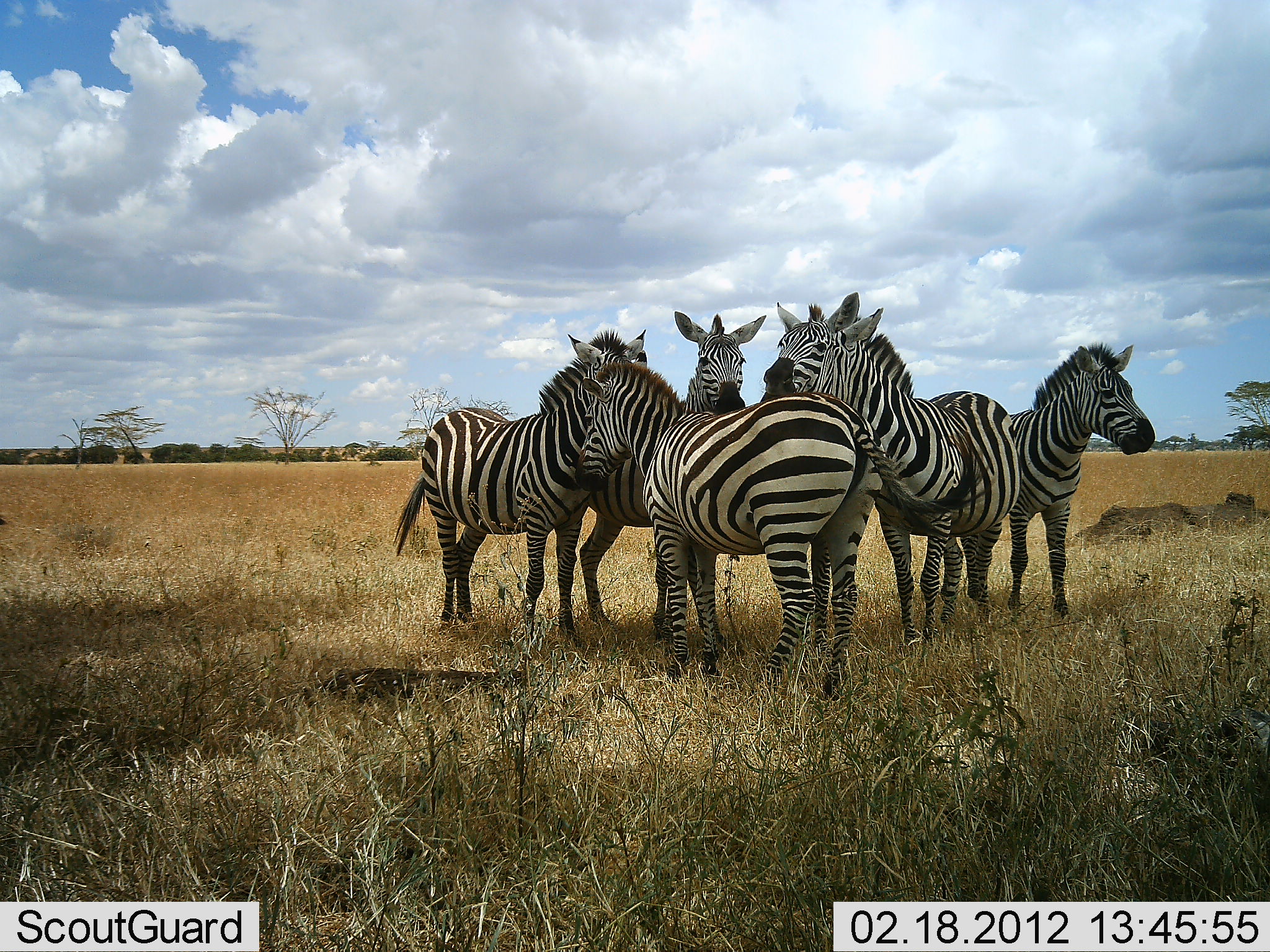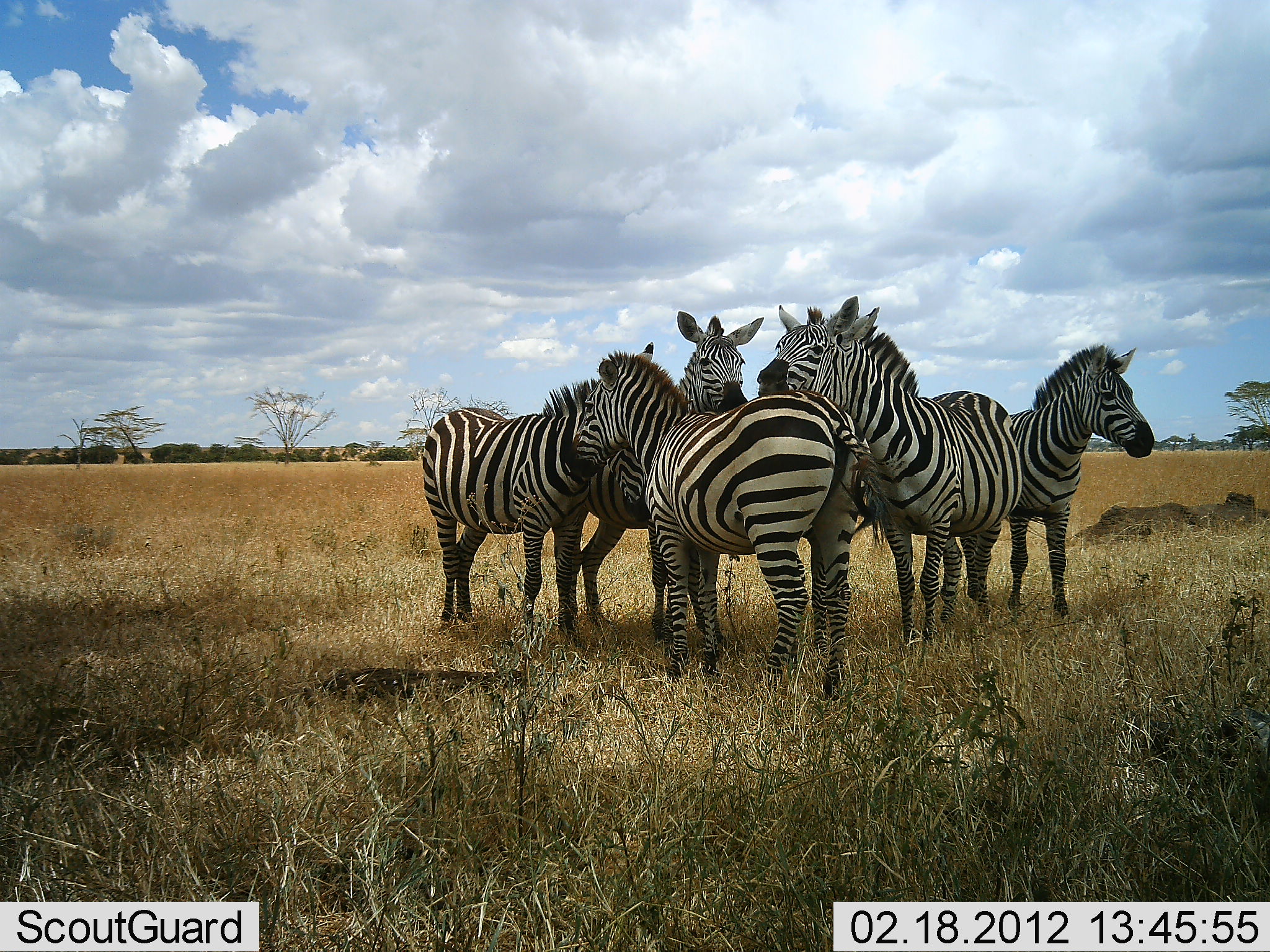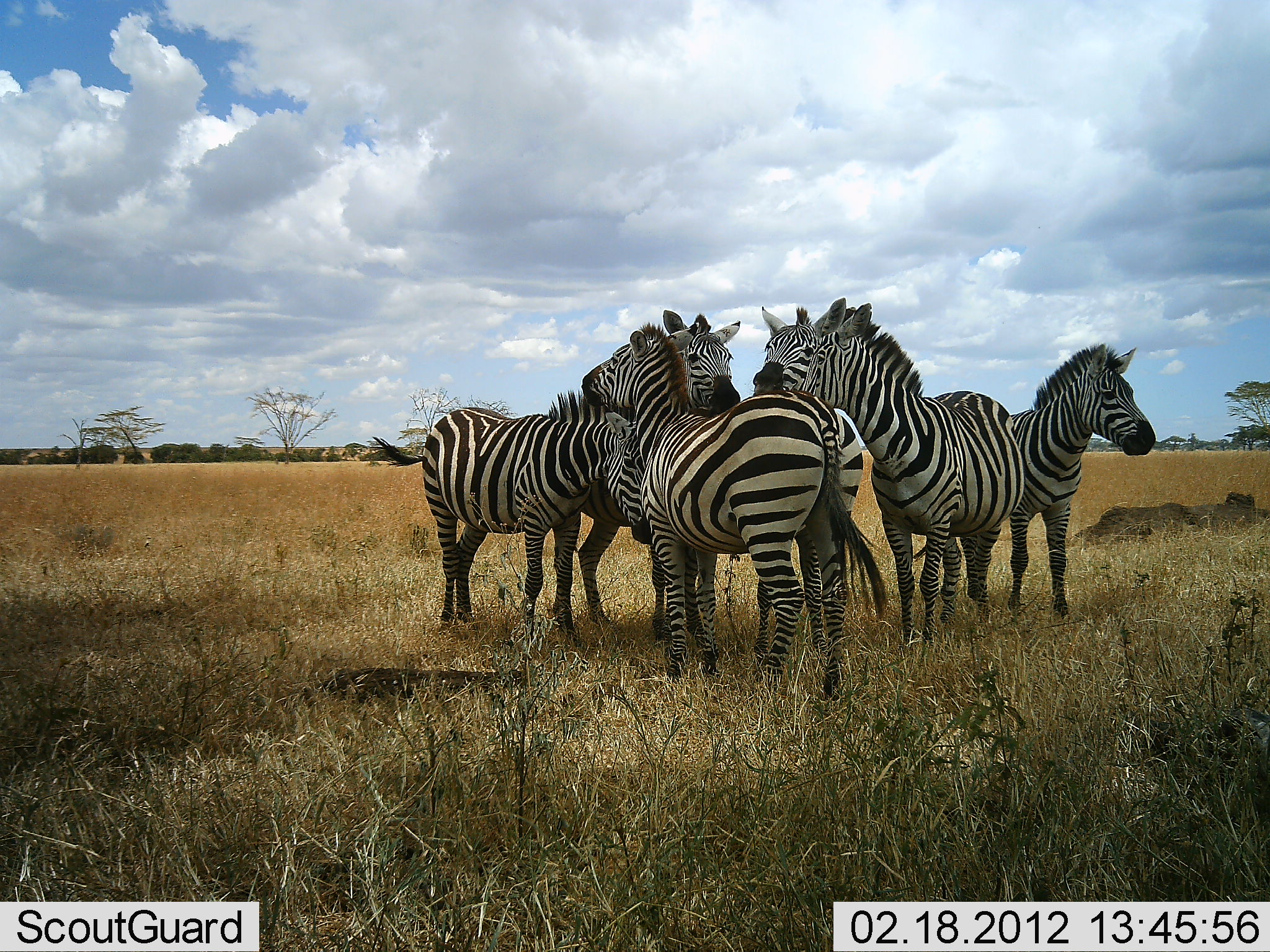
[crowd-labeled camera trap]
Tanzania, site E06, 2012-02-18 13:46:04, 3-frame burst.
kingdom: Animalia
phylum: Chordata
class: Mammalia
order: Perissodactyla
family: Equidae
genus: Equus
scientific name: Equus quagga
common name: plains zebra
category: zebra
Zebra (plains zebra) (Equus quagga), count 6. Behavior (volunteer vote fractions): standing 78%, resting 4%, moving 4%, interacting 81%. Young present (vote fraction): 0%. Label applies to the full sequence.